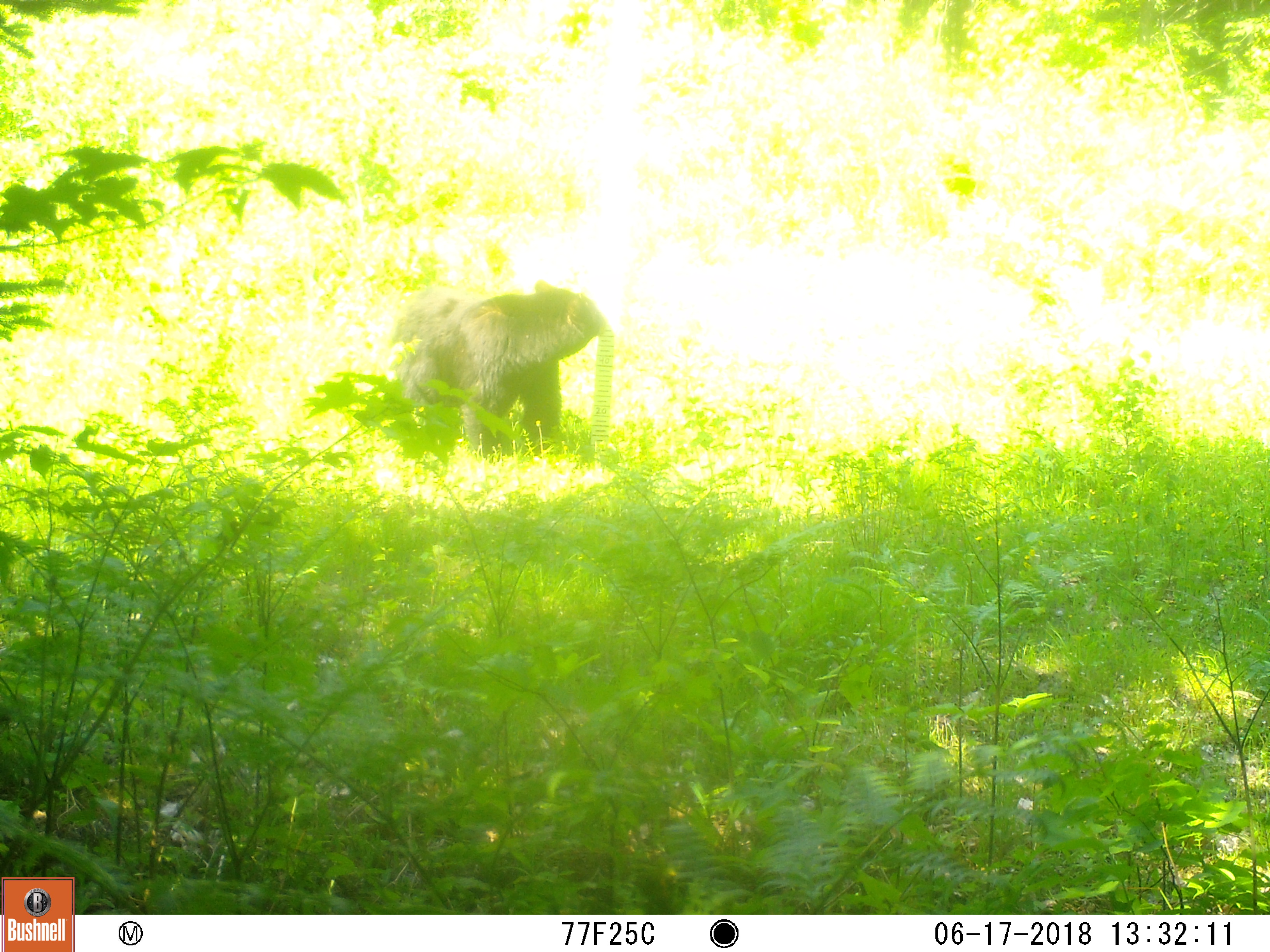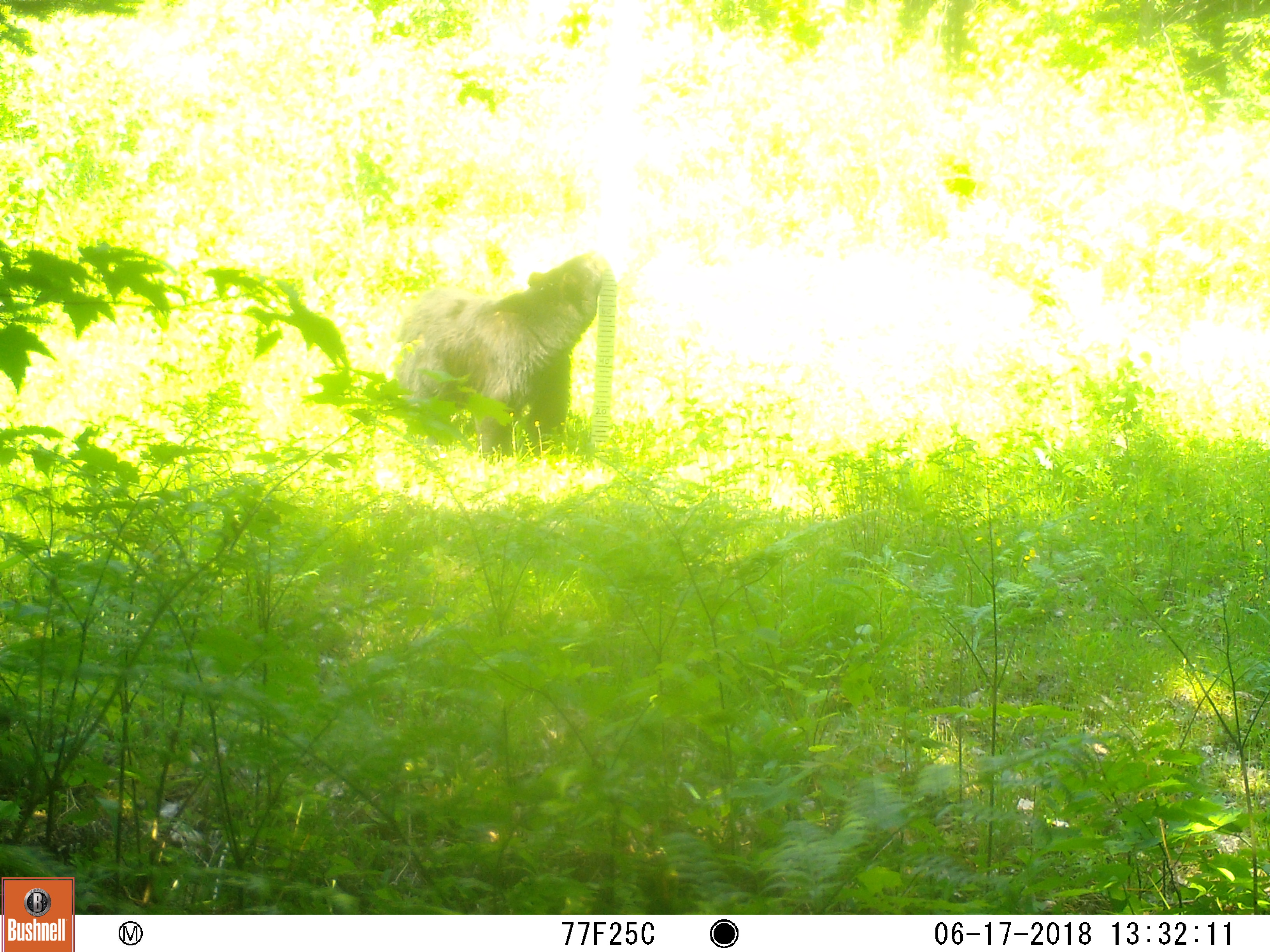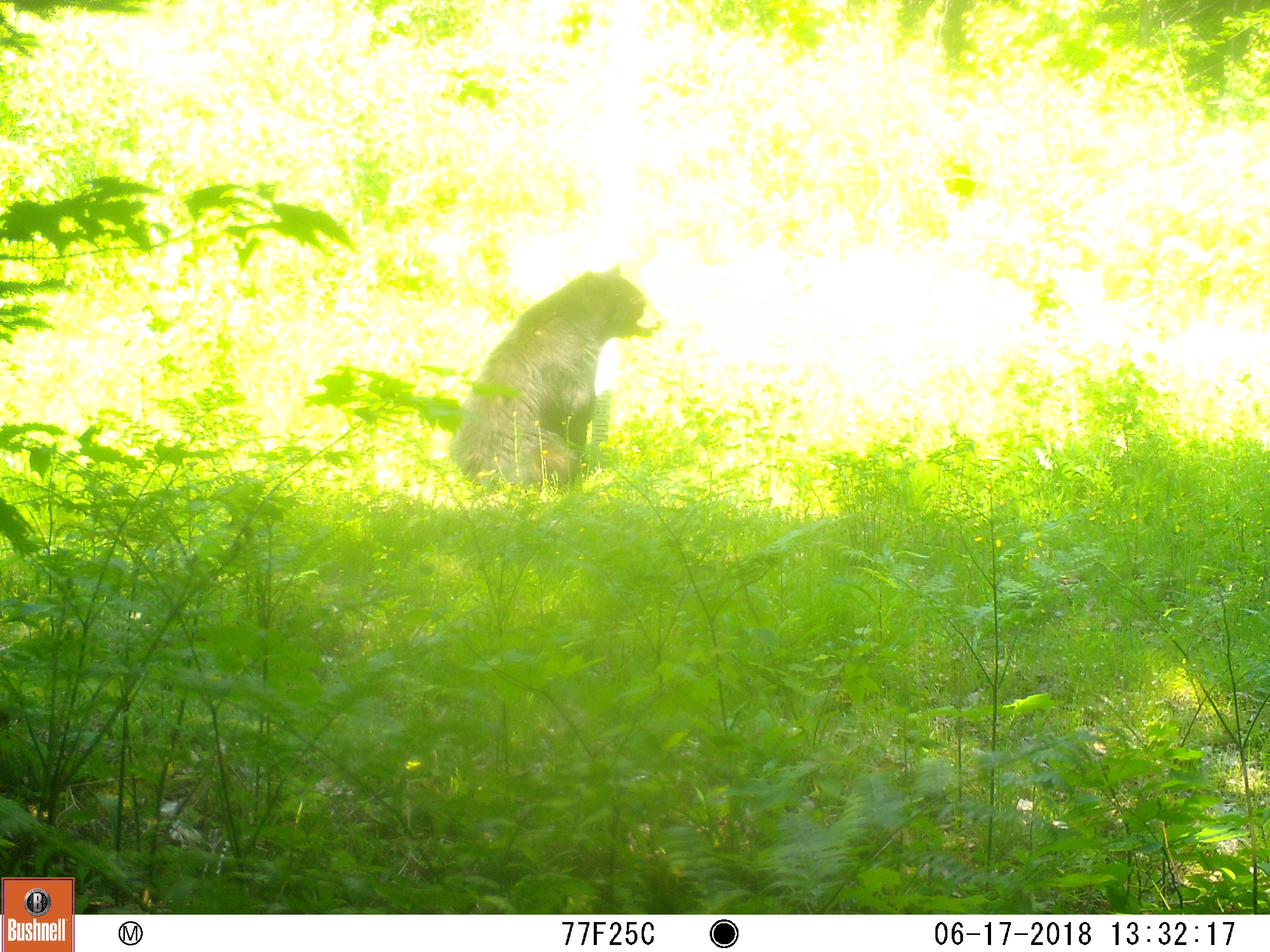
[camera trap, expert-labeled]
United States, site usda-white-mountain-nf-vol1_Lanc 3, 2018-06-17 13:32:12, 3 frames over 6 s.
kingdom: Animalia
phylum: Chordata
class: Mammalia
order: Carnivora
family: Ursidae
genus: Ursus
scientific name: Ursus americanus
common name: black bear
Black bear (Ursus americanus).